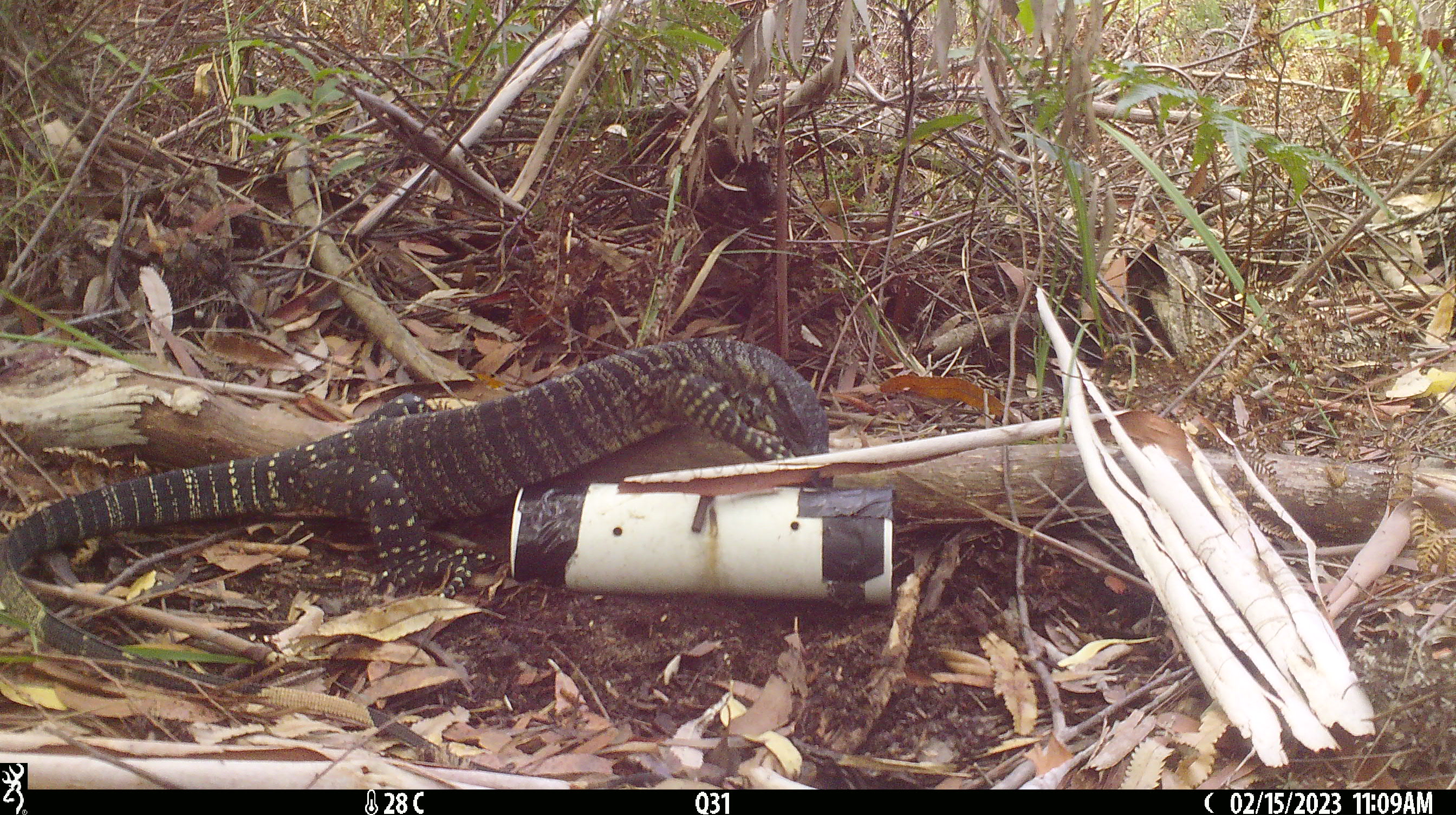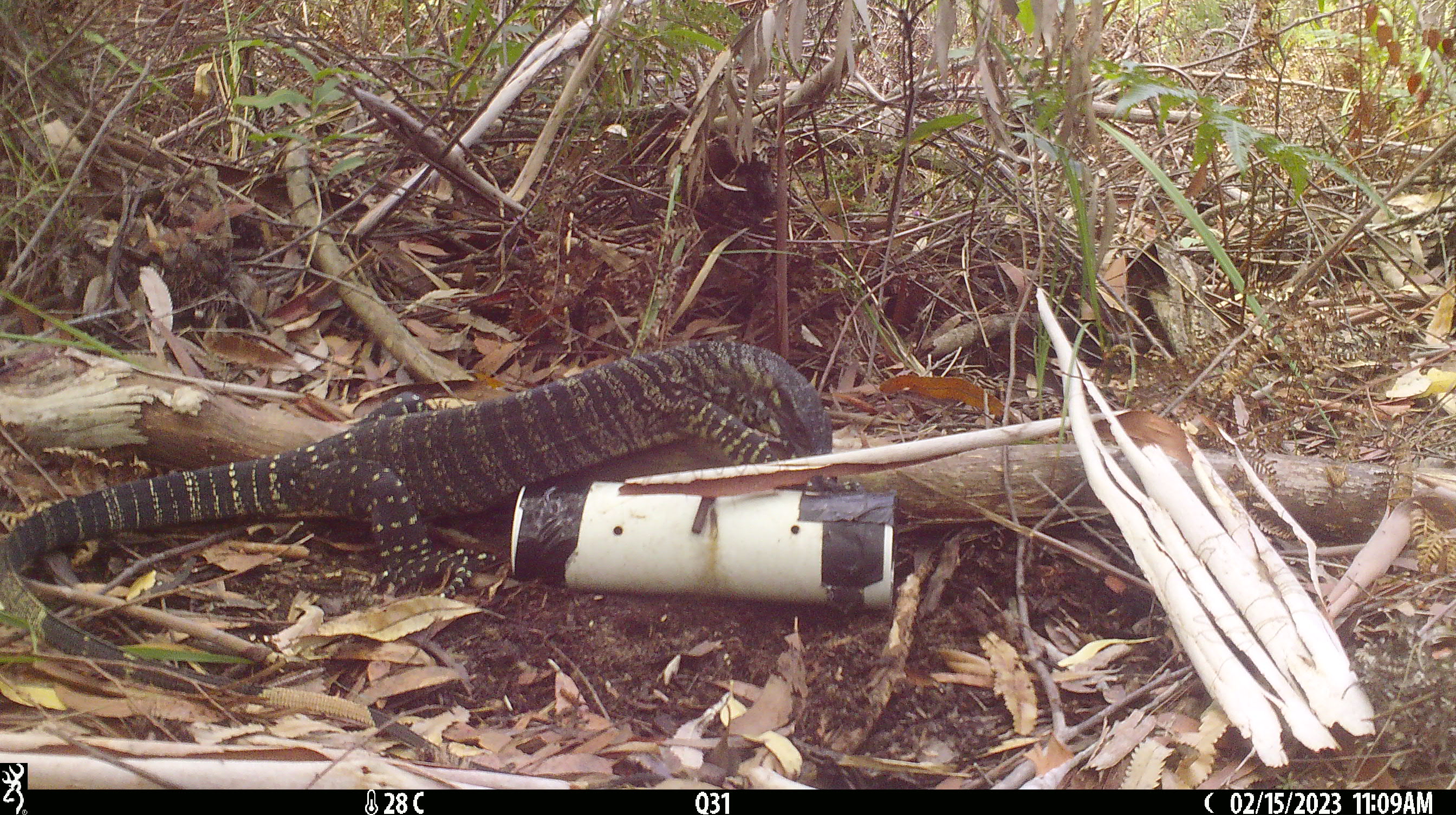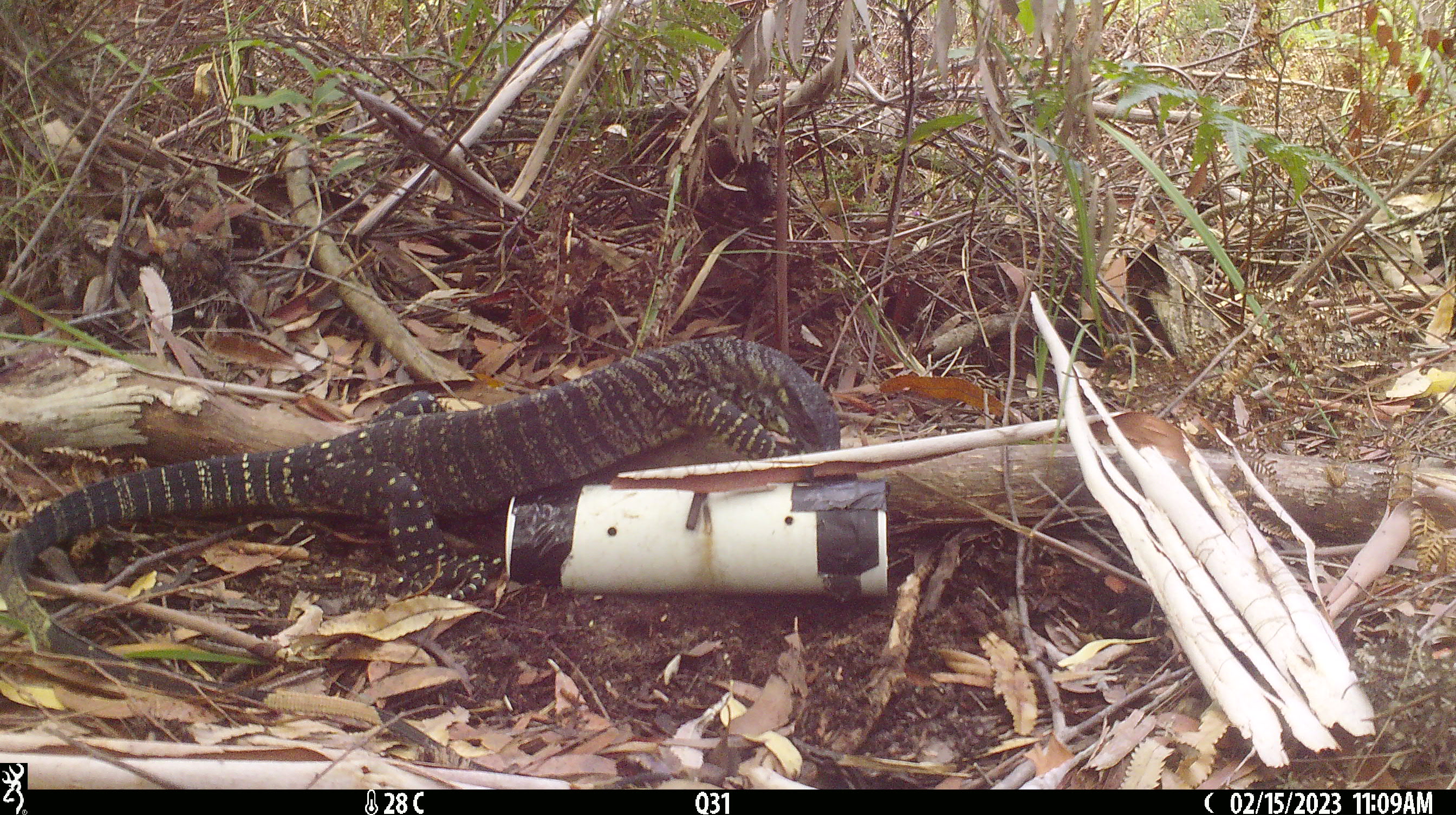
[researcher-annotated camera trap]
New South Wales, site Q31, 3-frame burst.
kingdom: Animalia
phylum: Chordata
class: Reptilia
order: Squamata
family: Varanidae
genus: Varanus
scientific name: Varanus varius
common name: lace monitor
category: goanna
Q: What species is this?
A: Goanna (lace monitor) (Varanus varius).